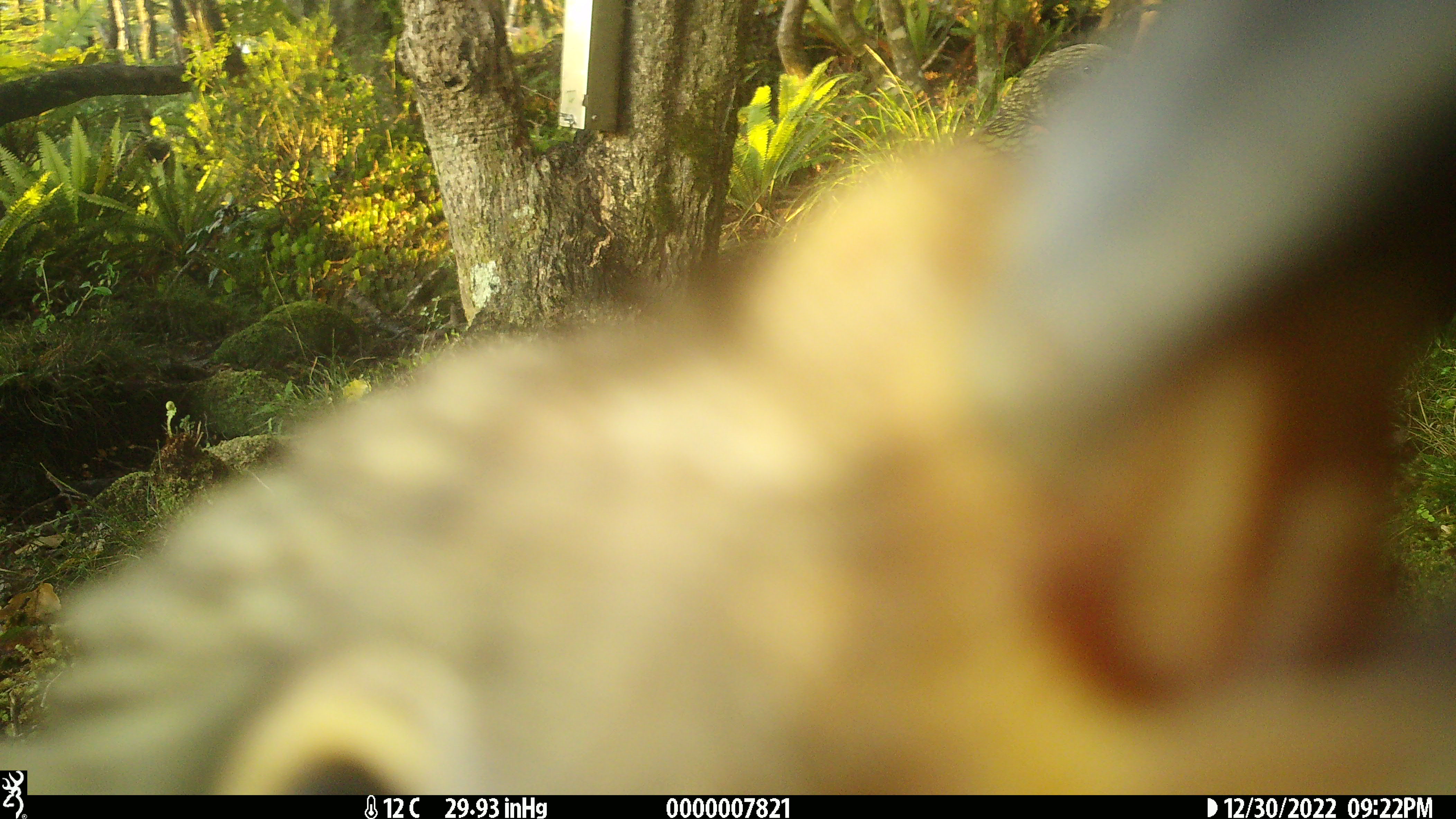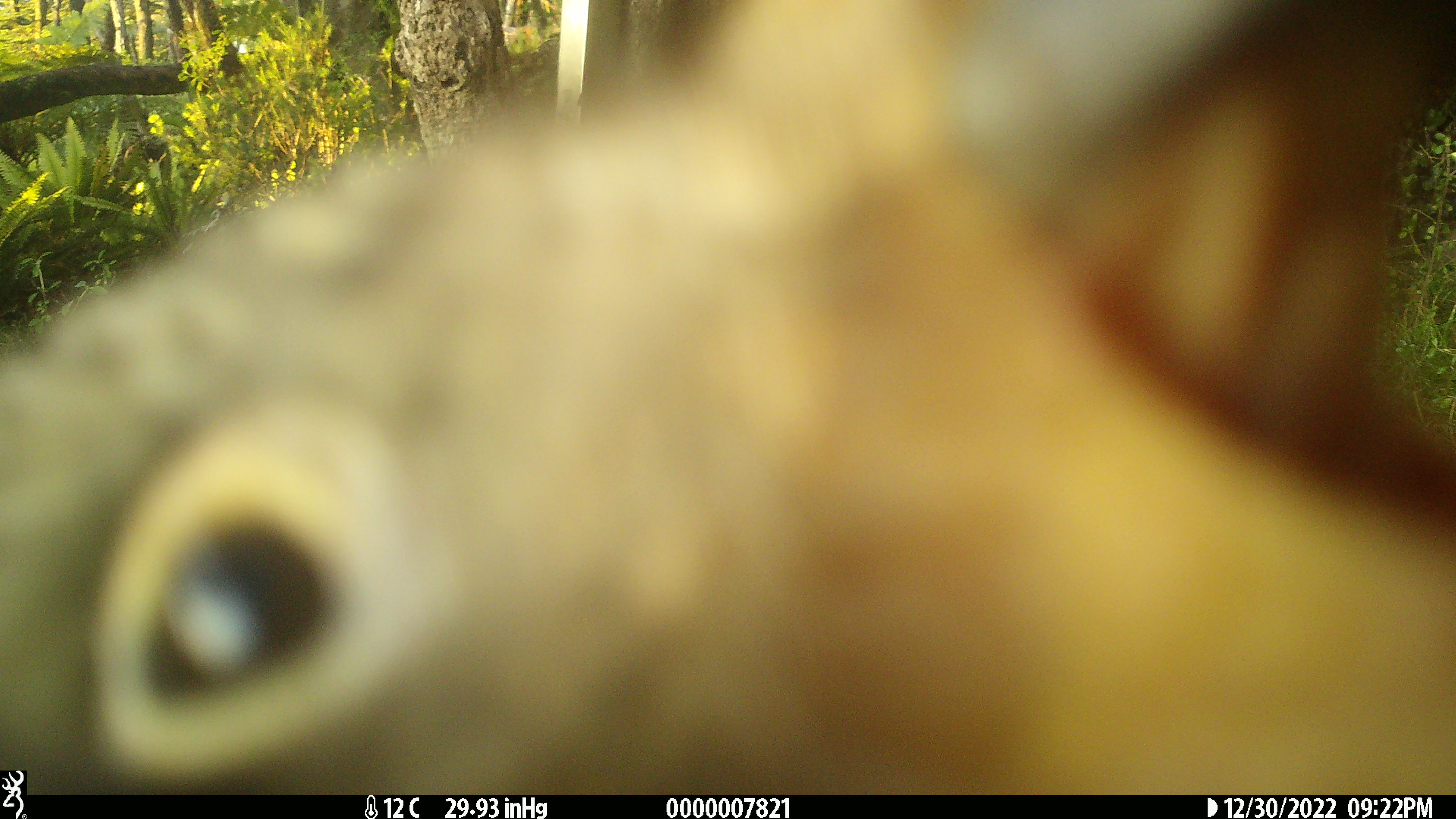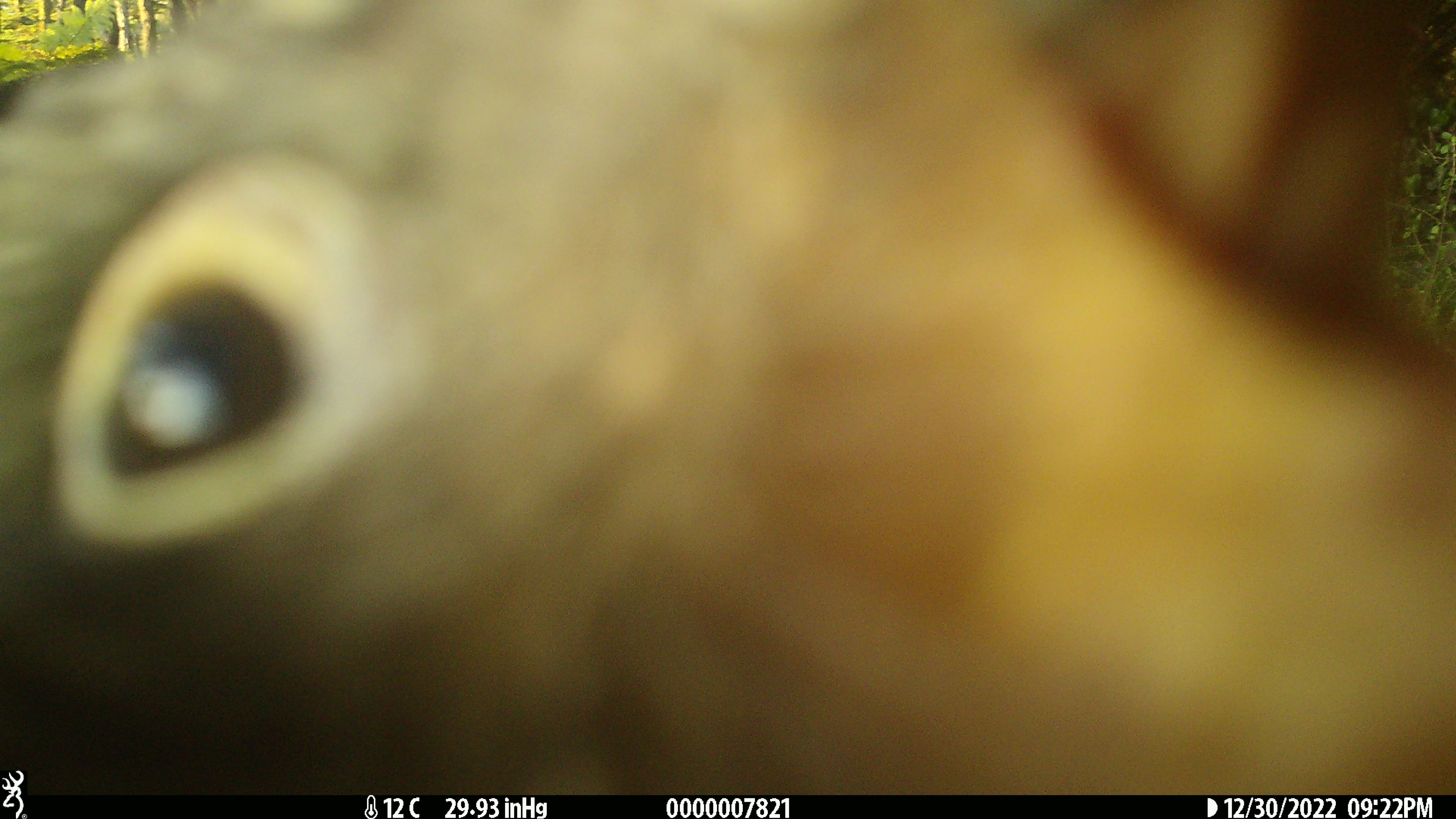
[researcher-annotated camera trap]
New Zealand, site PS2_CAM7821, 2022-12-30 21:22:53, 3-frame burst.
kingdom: Animalia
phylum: Chordata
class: Aves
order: Psittaciformes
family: Strigopidae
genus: Nestor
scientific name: Nestor notabilis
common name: kea